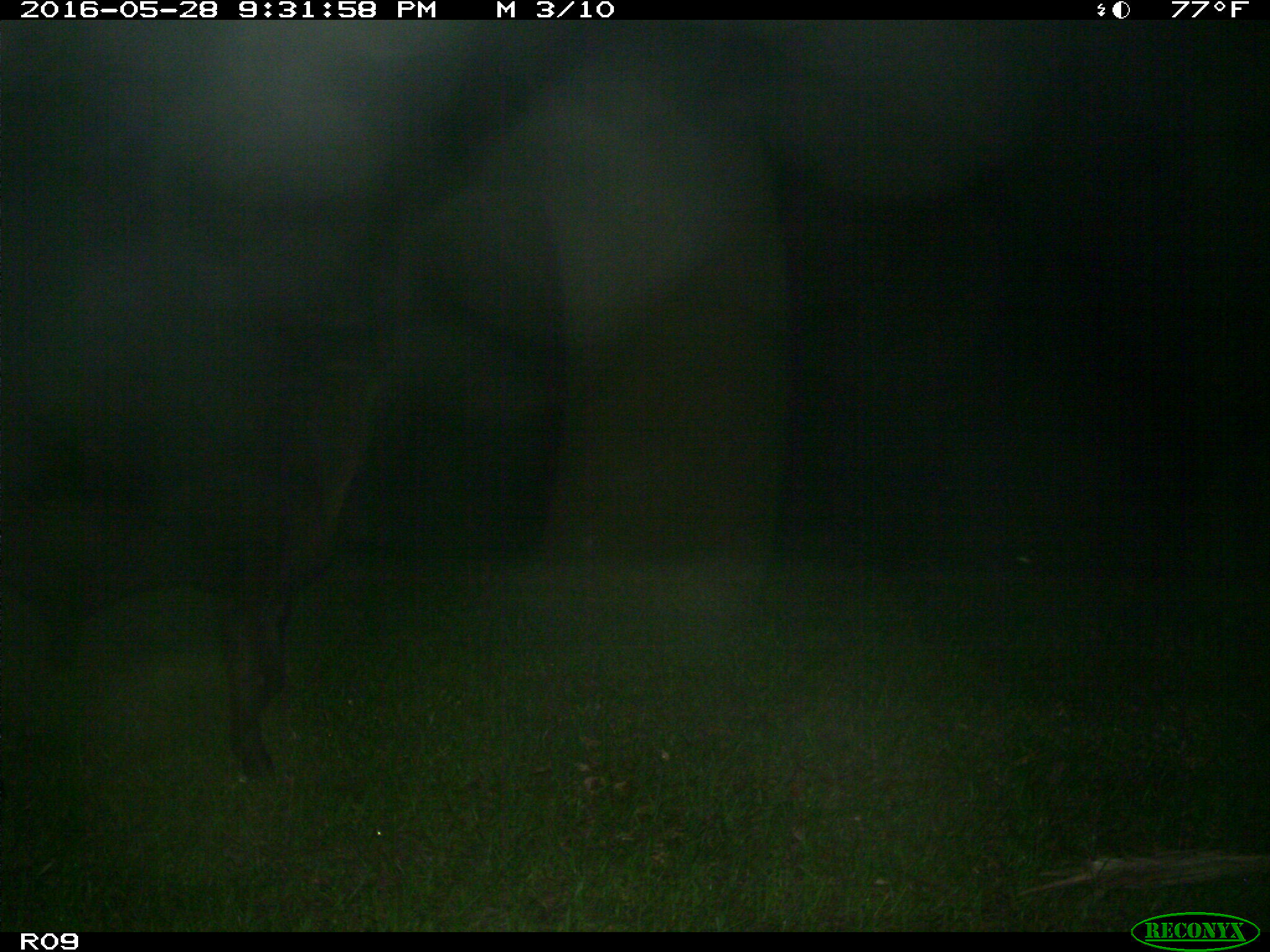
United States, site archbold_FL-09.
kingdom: Animalia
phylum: Chordata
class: Mammalia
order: Artiodactyla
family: Bovidae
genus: Bos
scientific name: Bos taurus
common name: domestic cow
Bos taurus (domestic cow).